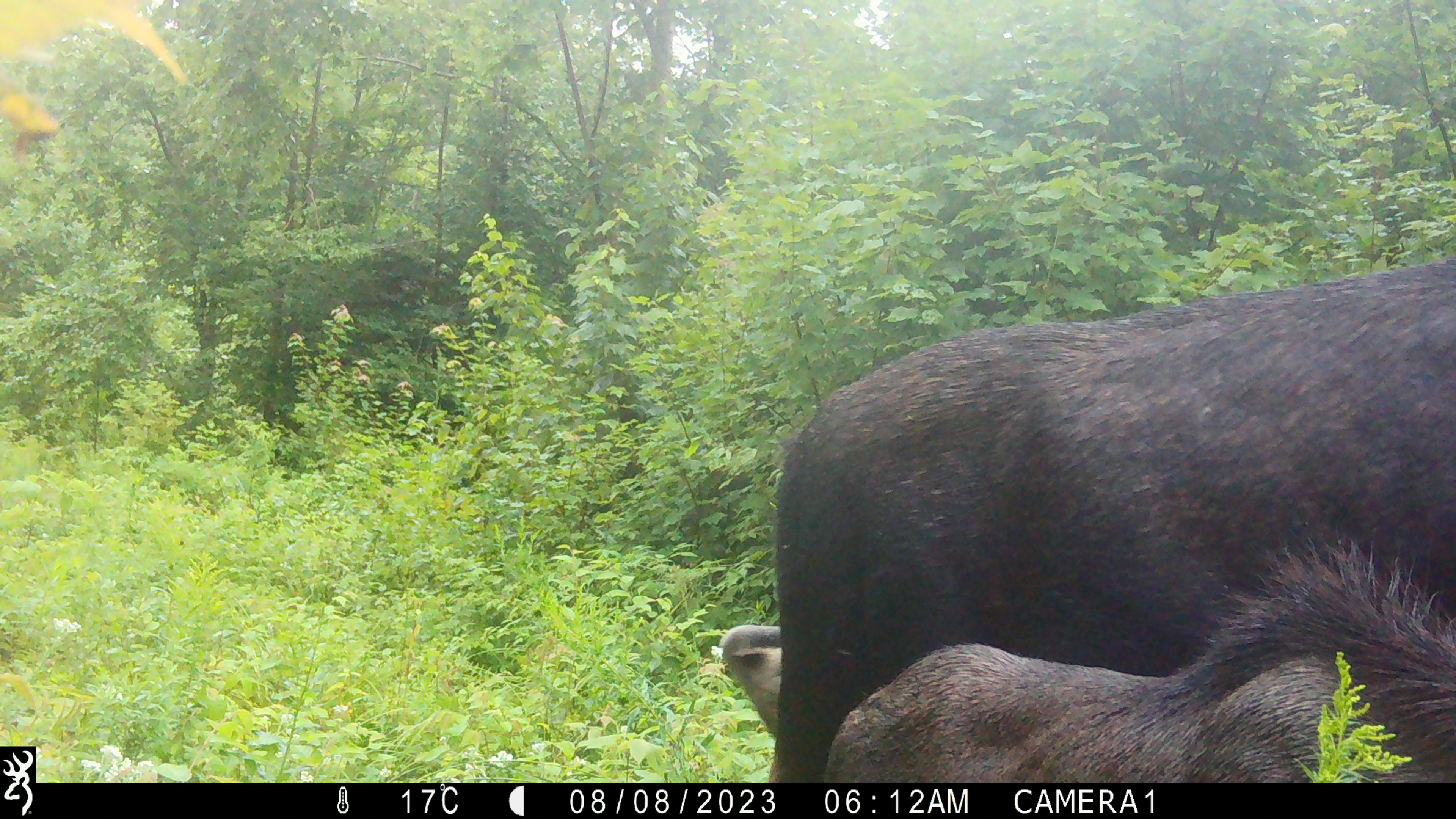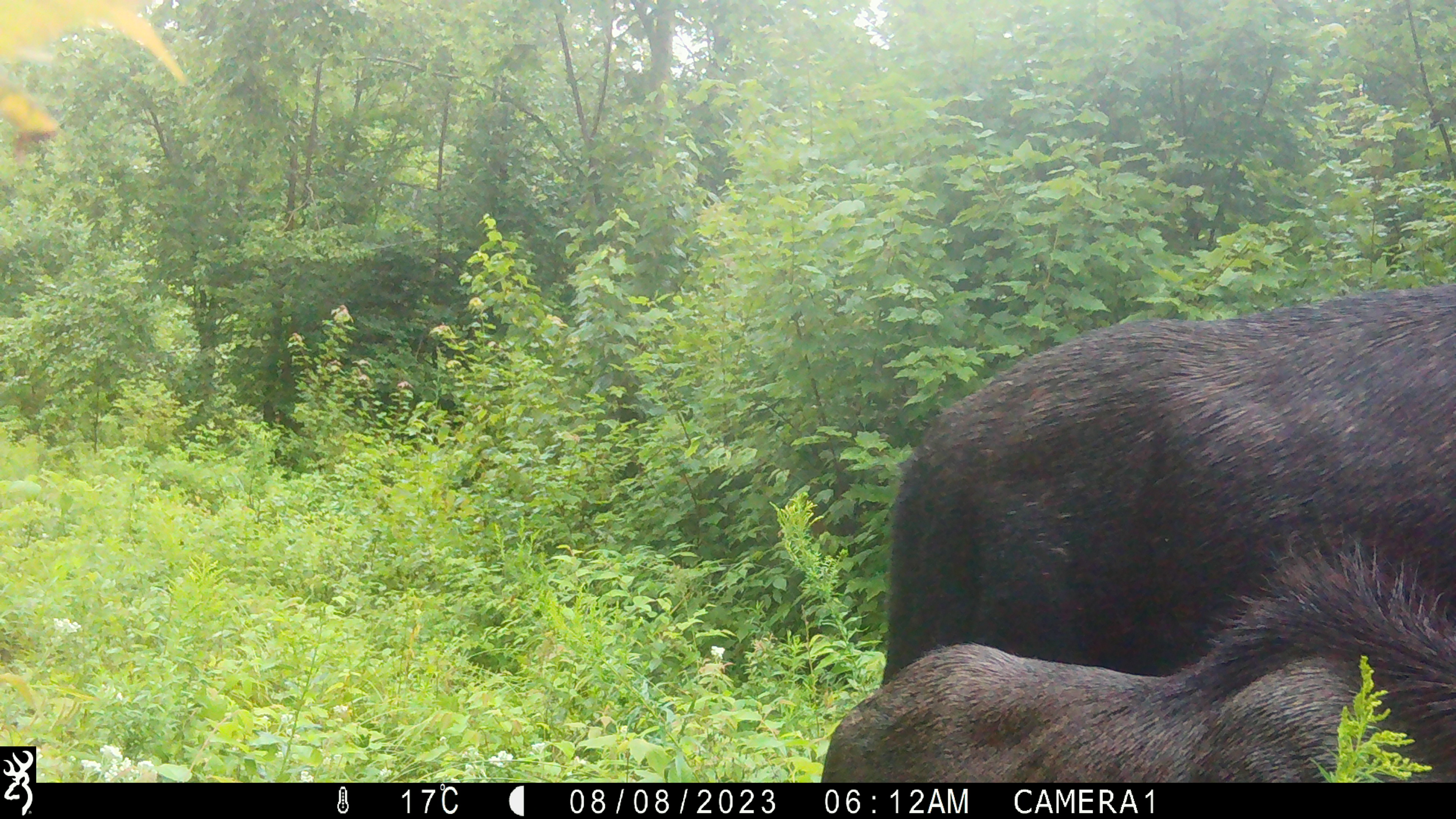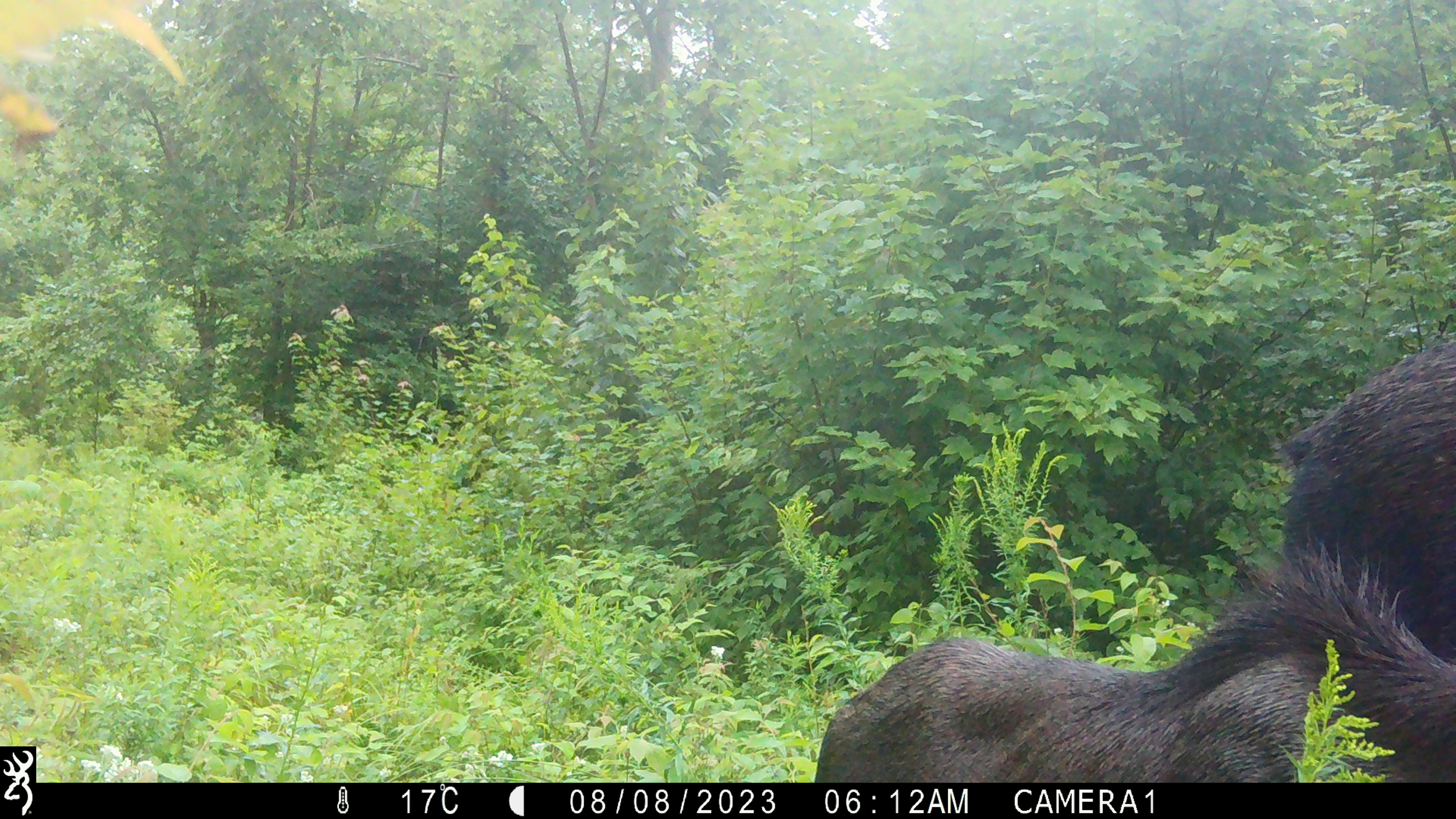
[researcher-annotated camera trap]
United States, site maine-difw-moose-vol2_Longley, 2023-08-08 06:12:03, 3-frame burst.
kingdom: Animalia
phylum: Chordata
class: Mammalia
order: Artiodactyla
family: Cervidae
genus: Alces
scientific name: Alces alces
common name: moose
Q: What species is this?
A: Moose (Alces alces).